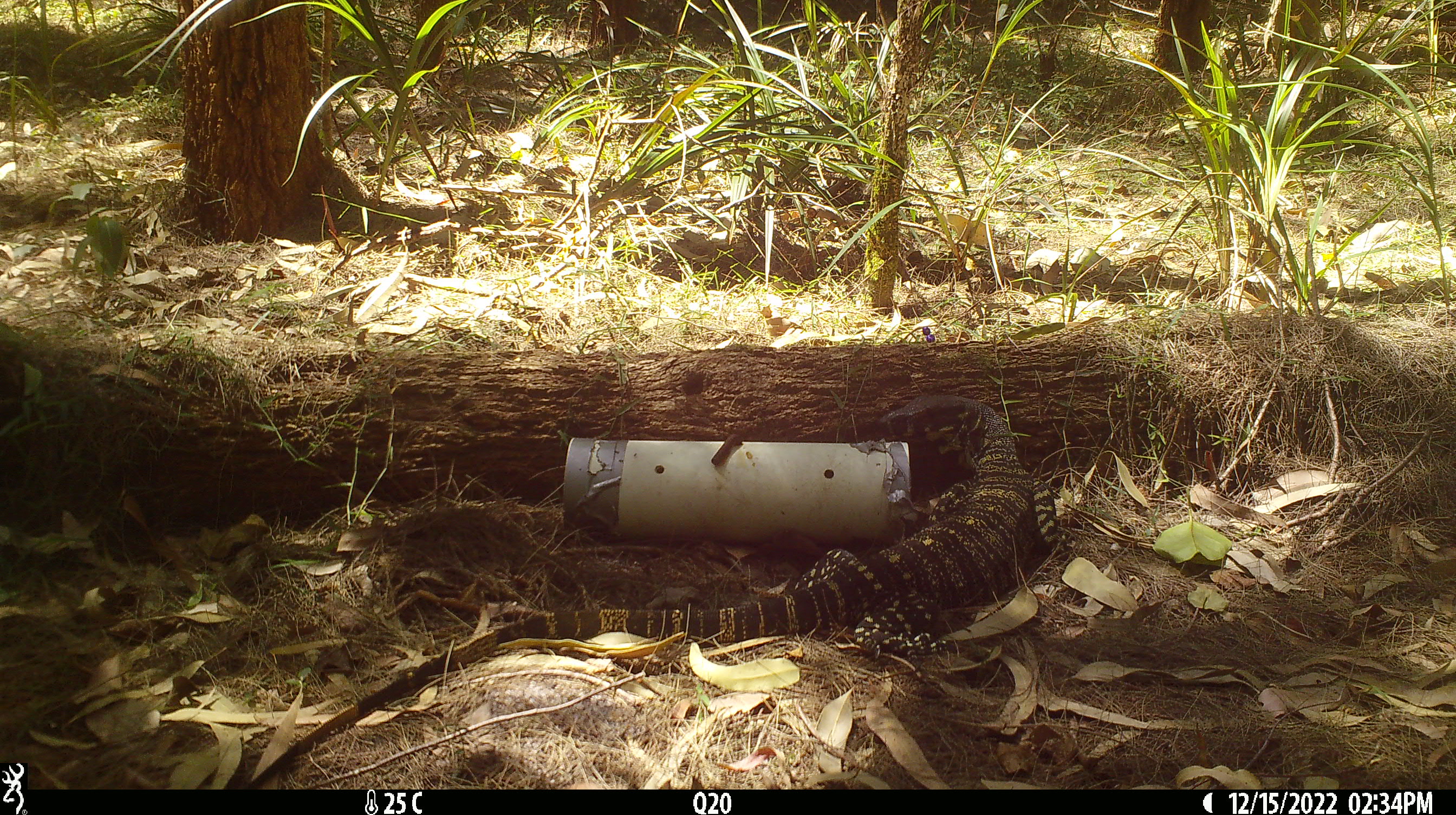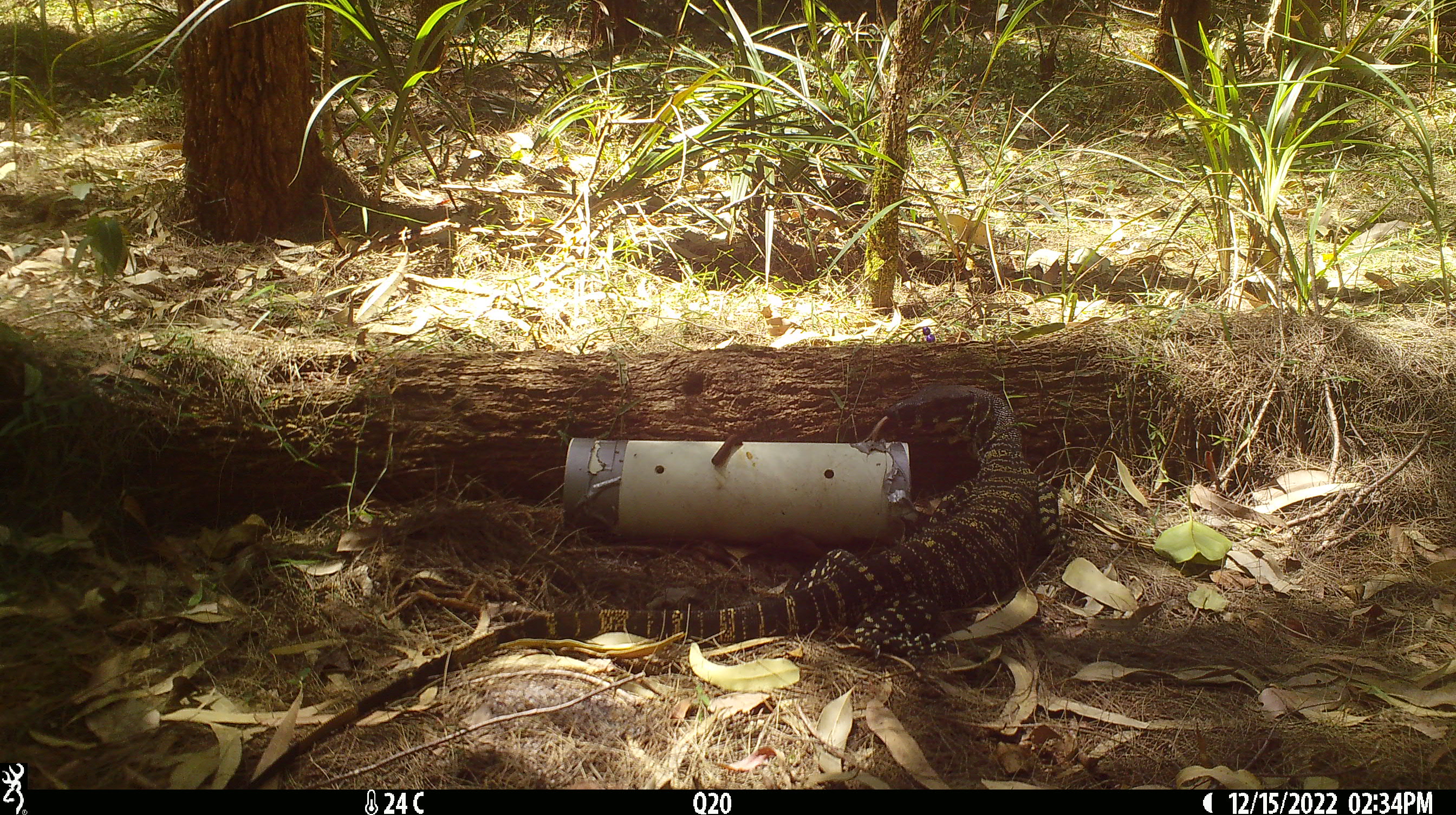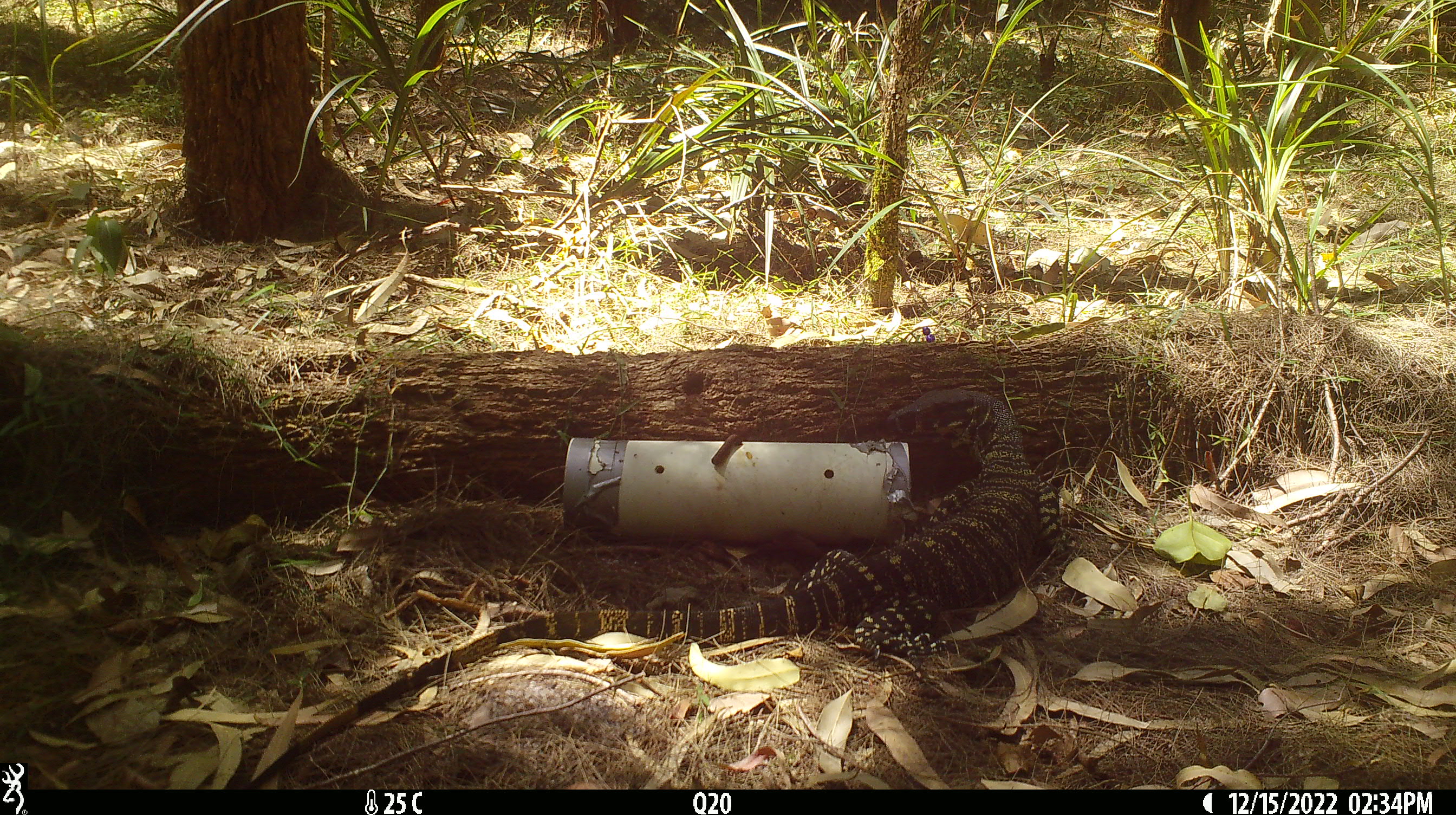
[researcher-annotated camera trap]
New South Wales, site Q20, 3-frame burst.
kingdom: Animalia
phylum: Chordata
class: Reptilia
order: Squamata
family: Varanidae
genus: Varanus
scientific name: Varanus varius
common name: lace monitor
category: goanna